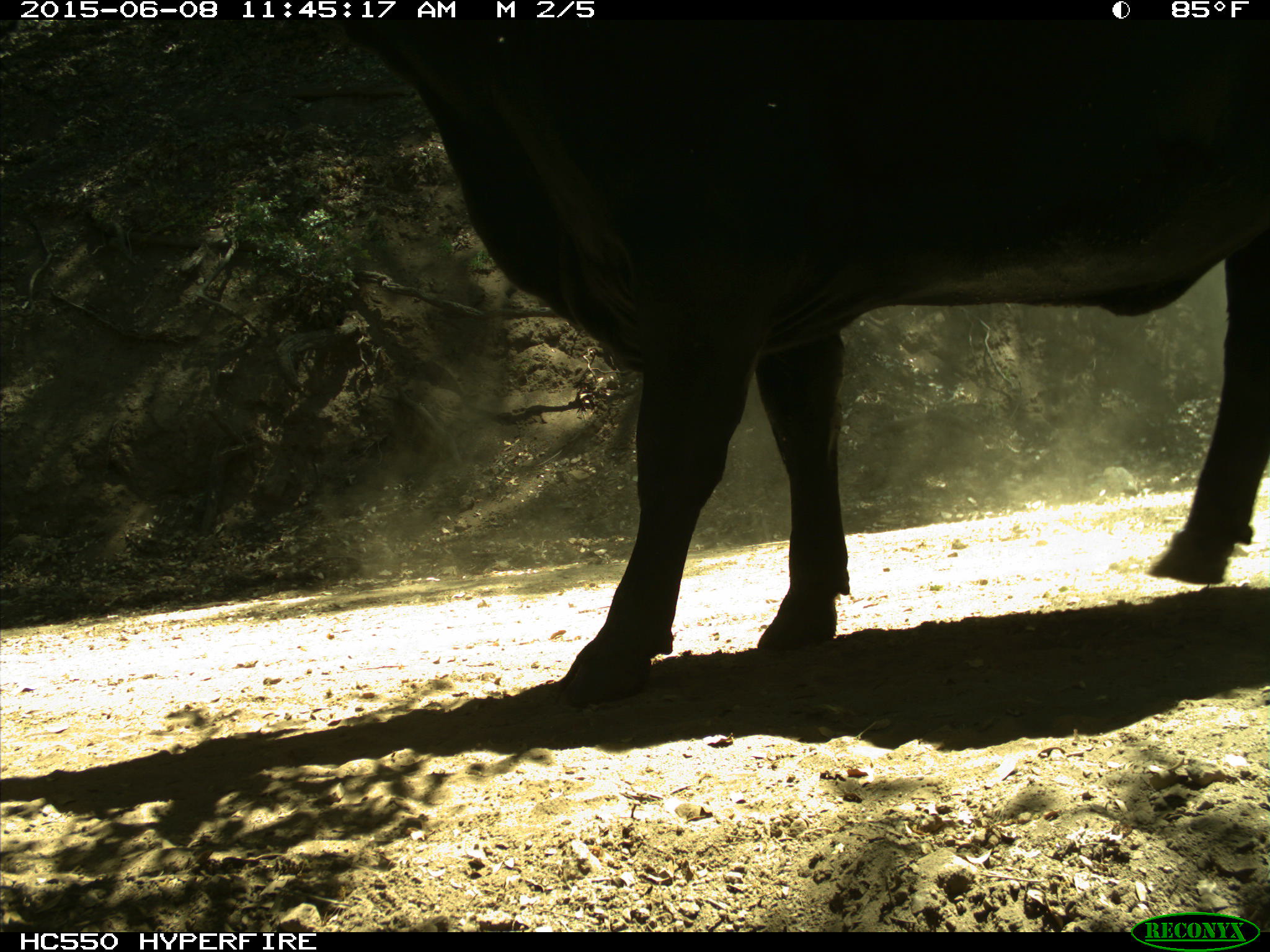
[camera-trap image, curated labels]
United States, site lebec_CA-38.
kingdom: Animalia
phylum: Chordata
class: Mammalia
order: Artiodactyla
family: Bovidae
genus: Bos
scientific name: Bos taurus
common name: domestic cow